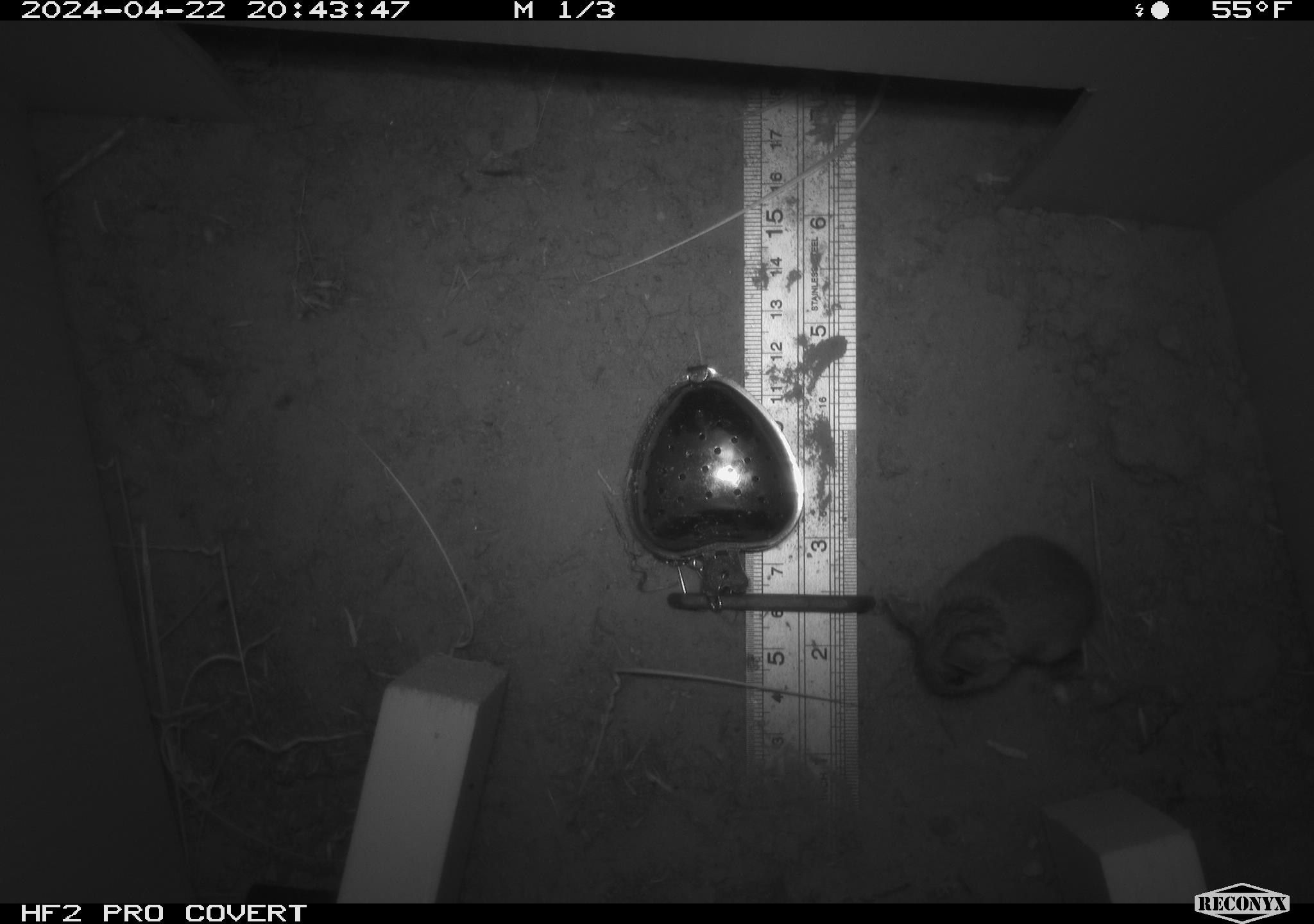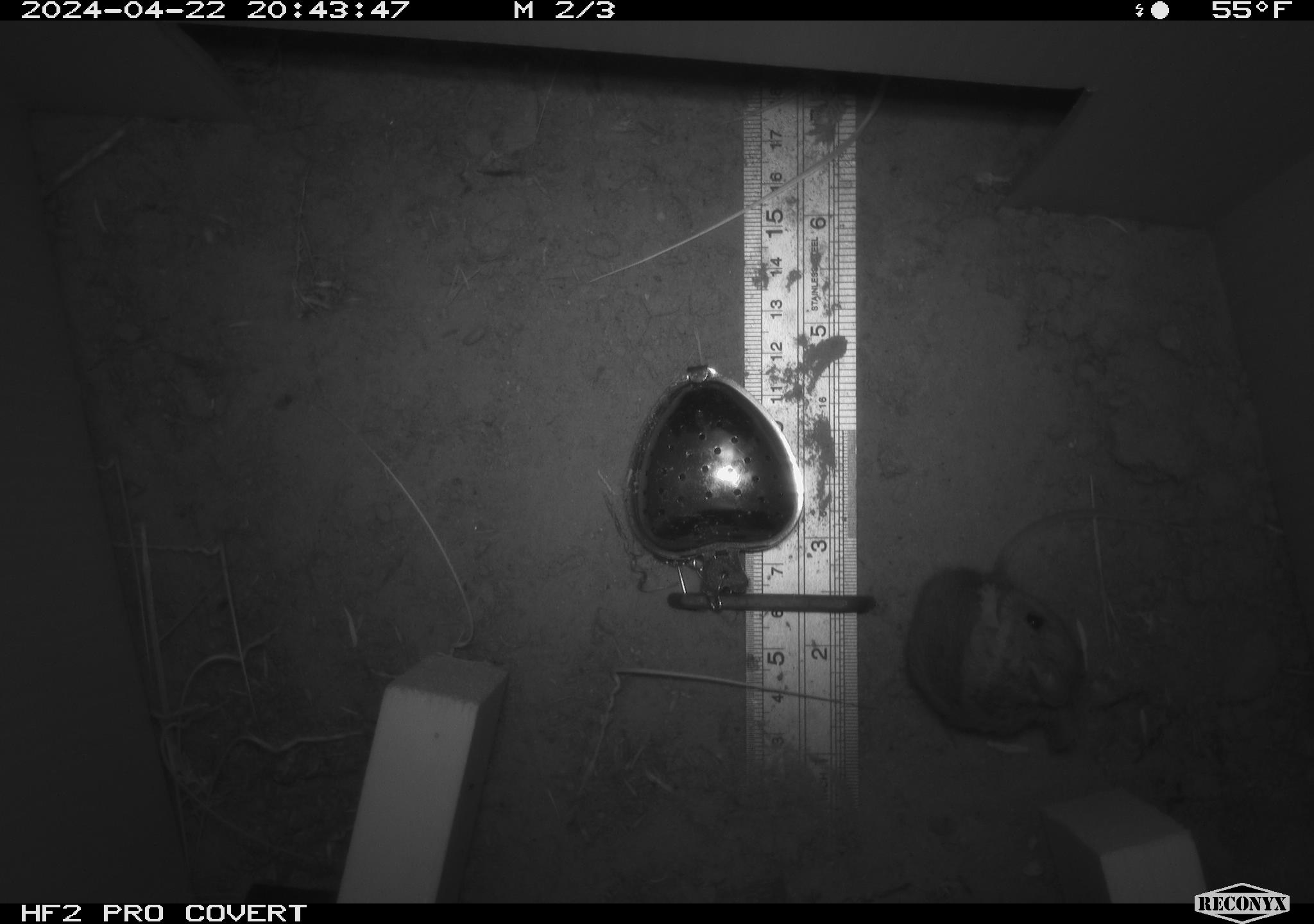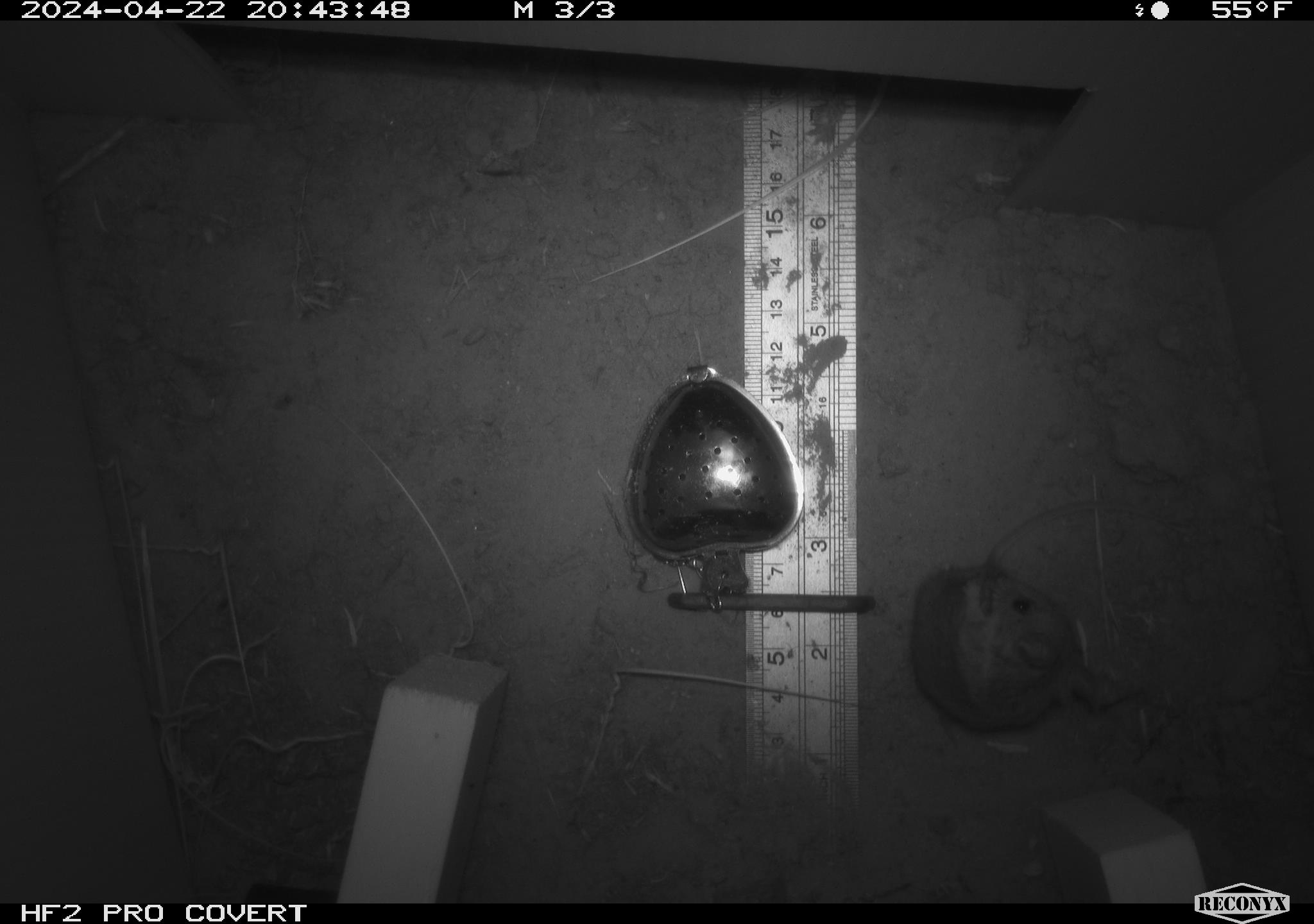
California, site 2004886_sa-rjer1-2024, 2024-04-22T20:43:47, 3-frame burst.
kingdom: Animalia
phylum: Chordata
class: Mammalia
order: Rodentia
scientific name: Rodentia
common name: mouse species